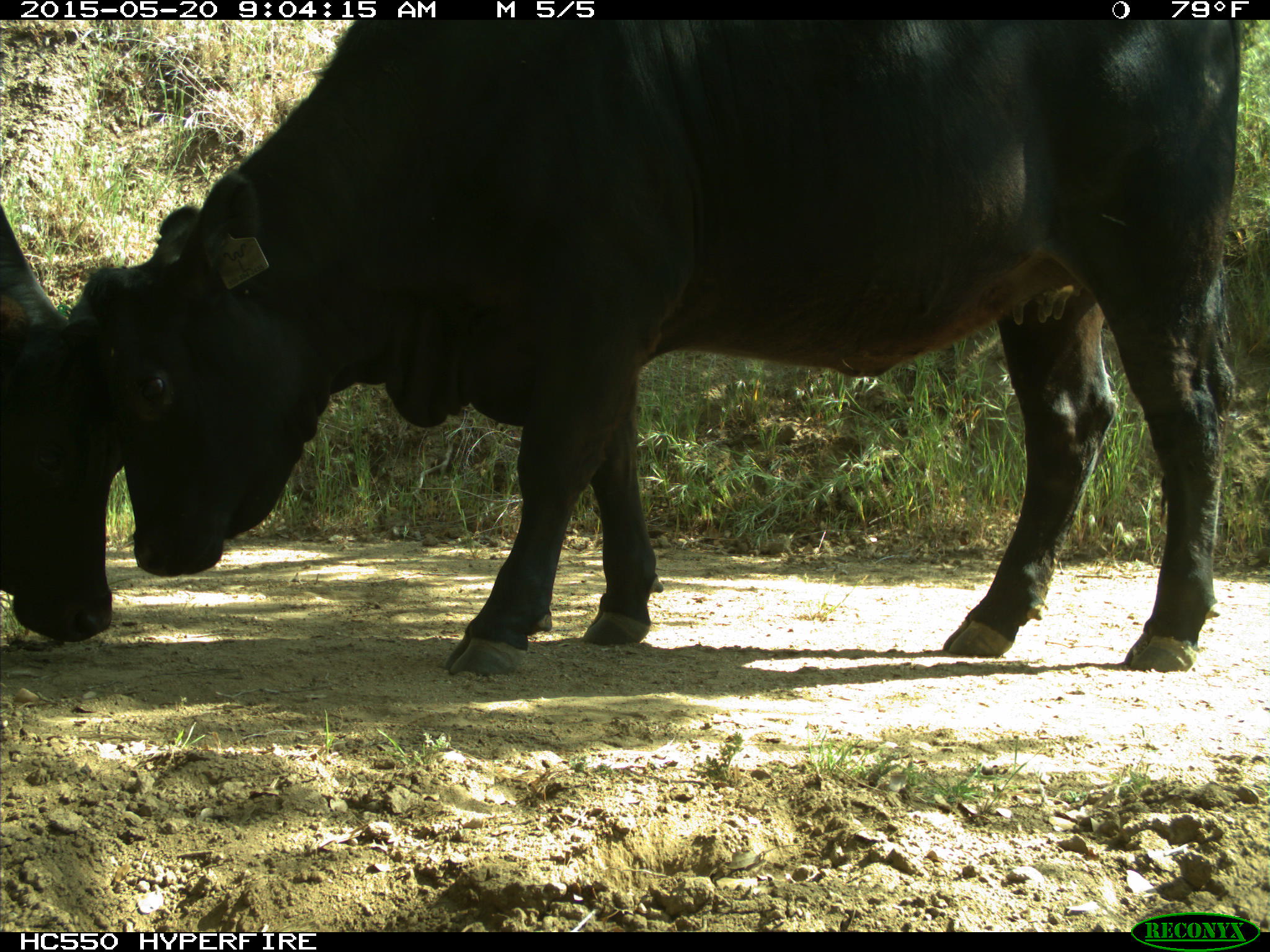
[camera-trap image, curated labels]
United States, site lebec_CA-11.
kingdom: Animalia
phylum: Chordata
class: Mammalia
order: Artiodactyla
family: Bovidae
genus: Bos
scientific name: Bos taurus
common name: domestic cow